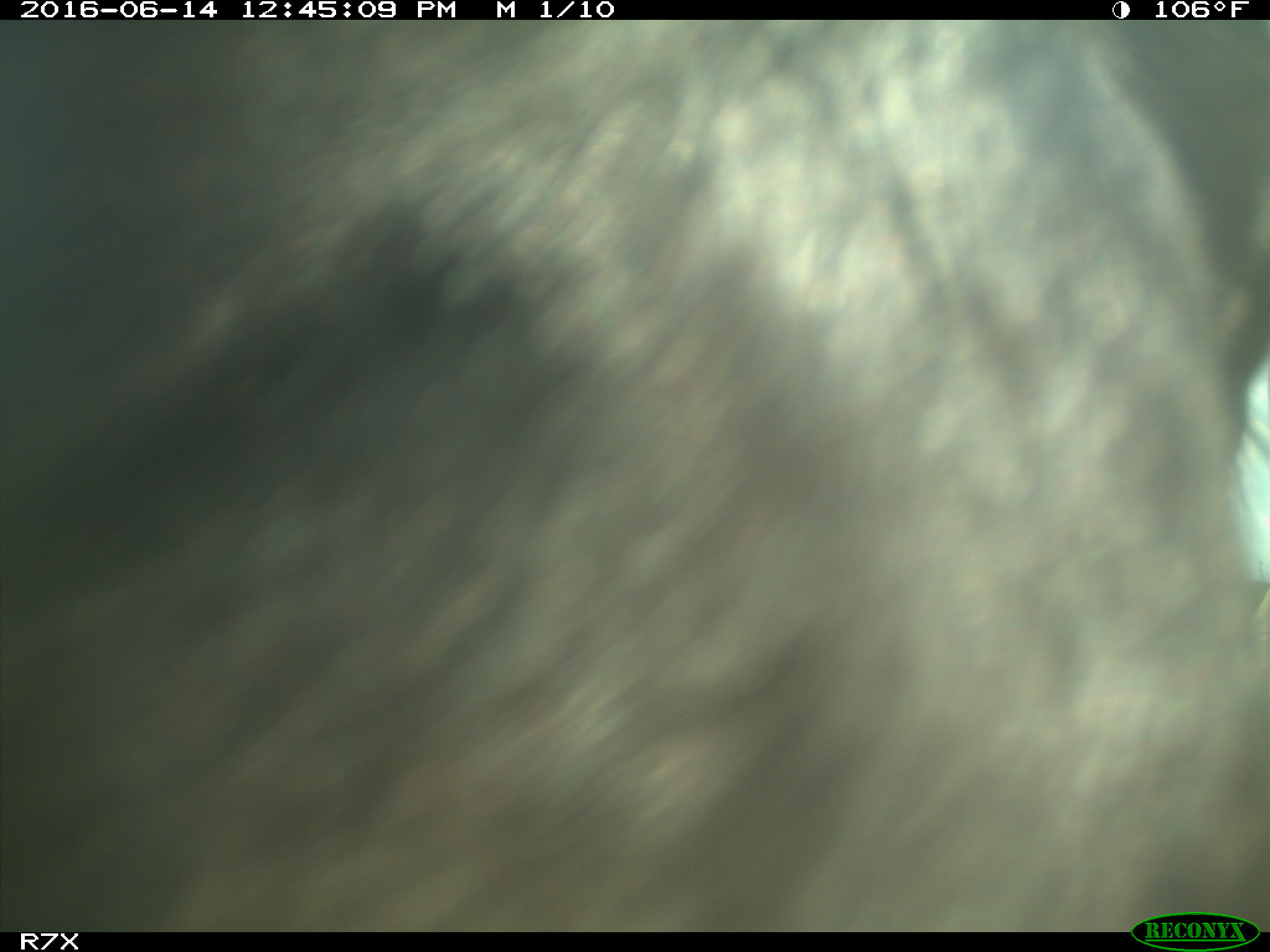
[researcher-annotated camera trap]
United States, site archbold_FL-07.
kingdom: Animalia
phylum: Chordata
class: Mammalia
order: Artiodactyla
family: Bovidae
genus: Bos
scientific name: Bos taurus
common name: domestic cow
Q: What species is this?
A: Bos taurus (domestic cow).